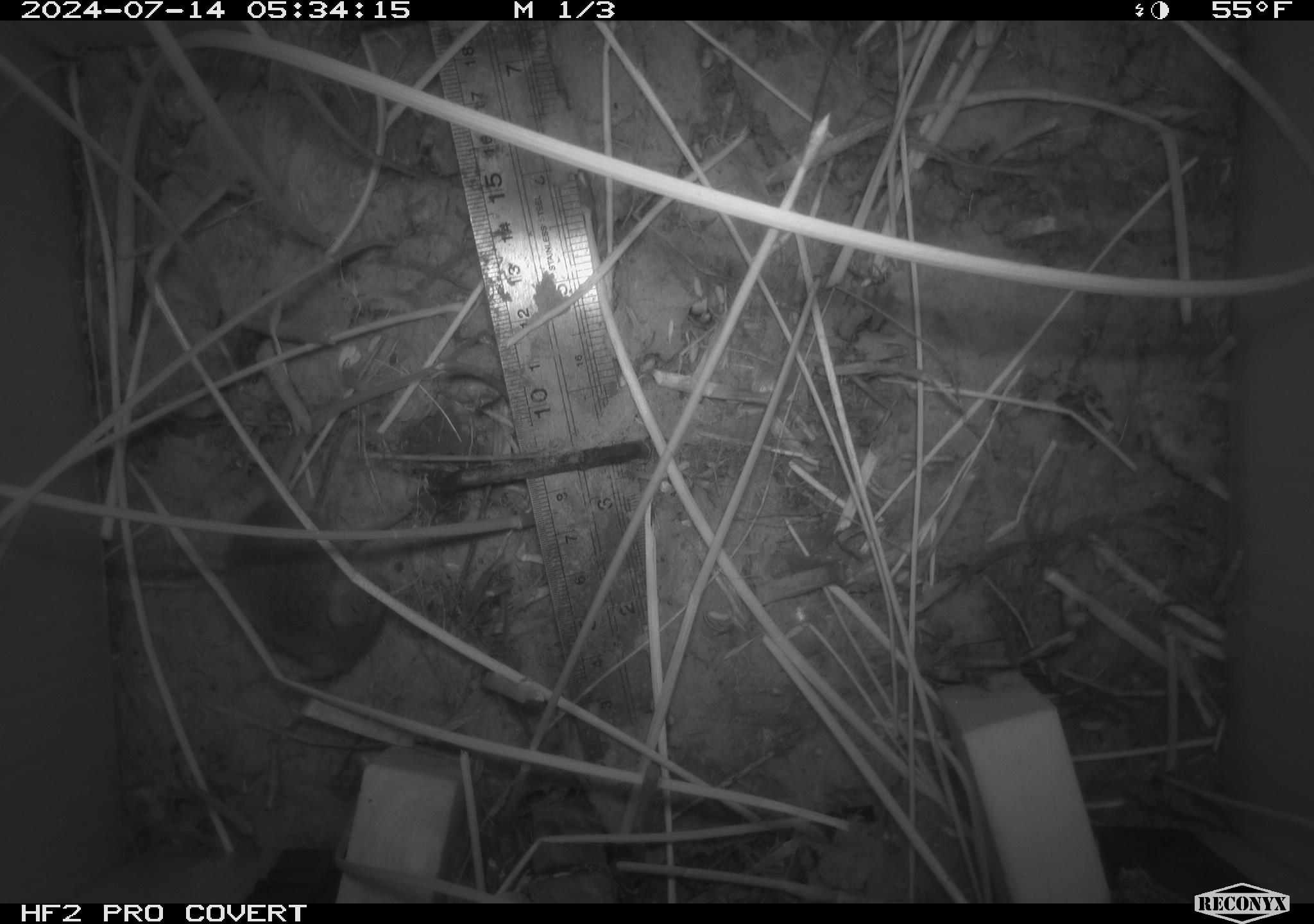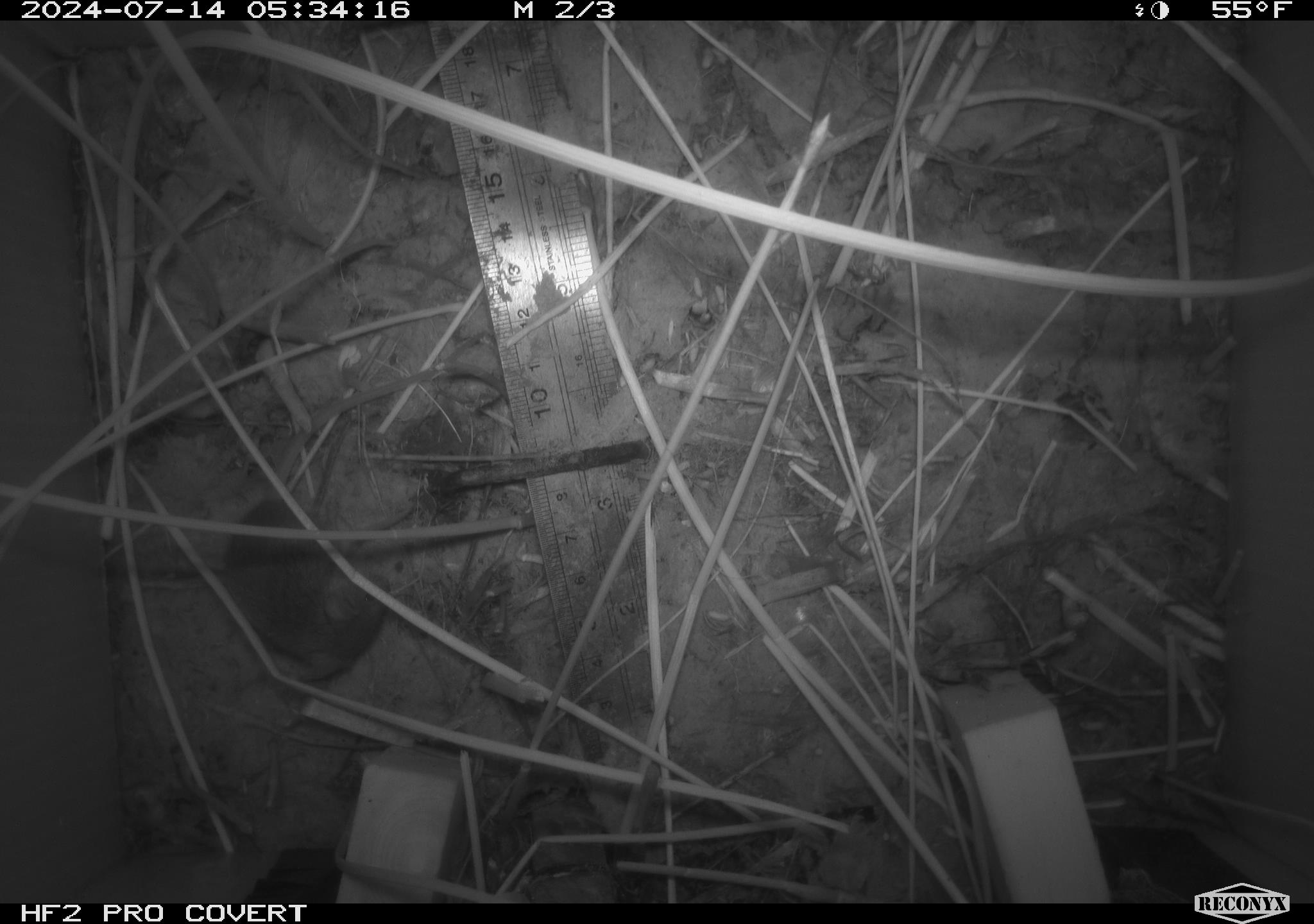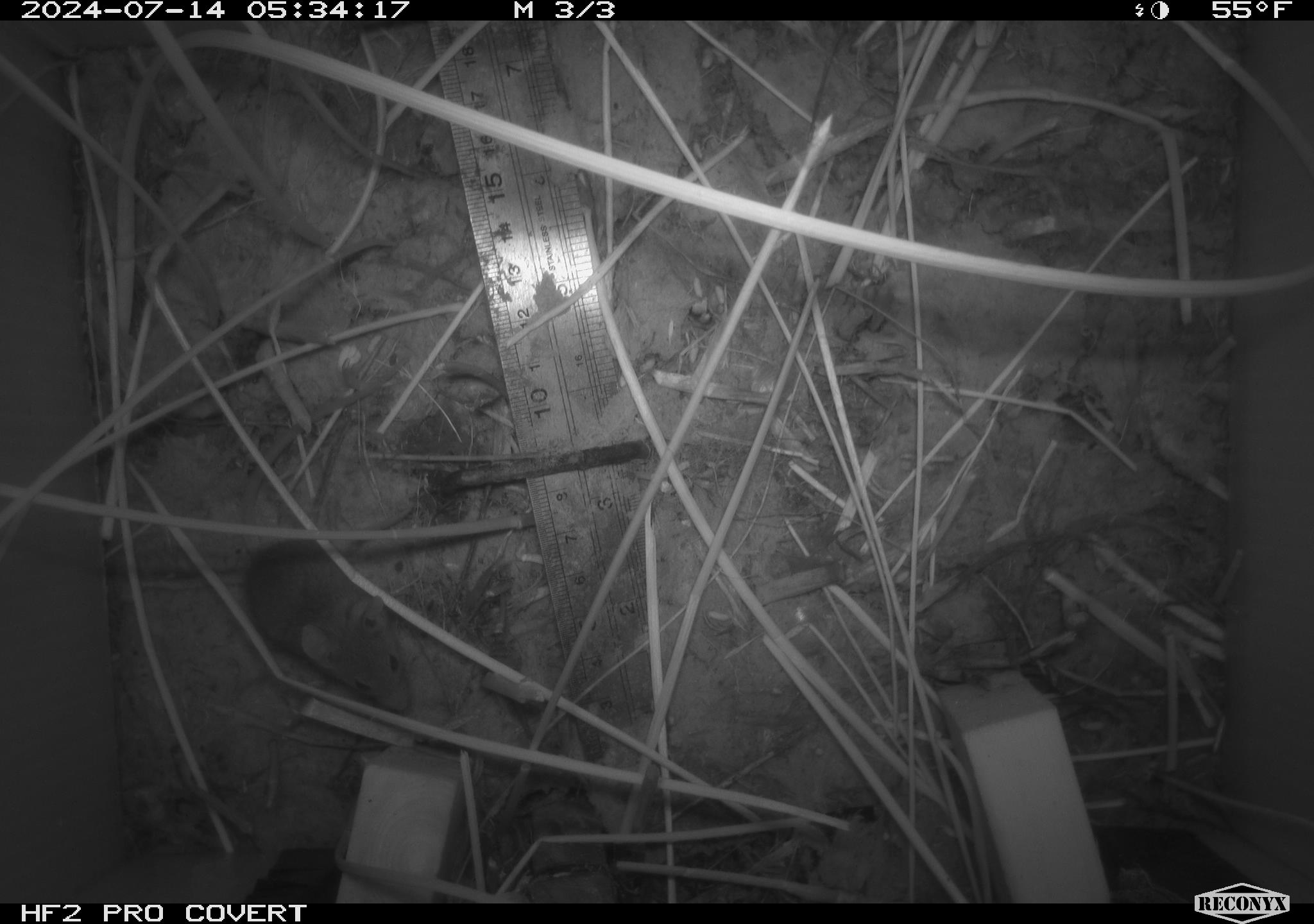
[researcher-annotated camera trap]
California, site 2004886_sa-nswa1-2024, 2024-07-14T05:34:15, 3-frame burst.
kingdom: Animalia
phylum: Chordata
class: Mammalia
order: Rodentia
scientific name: Rodentia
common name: rodent